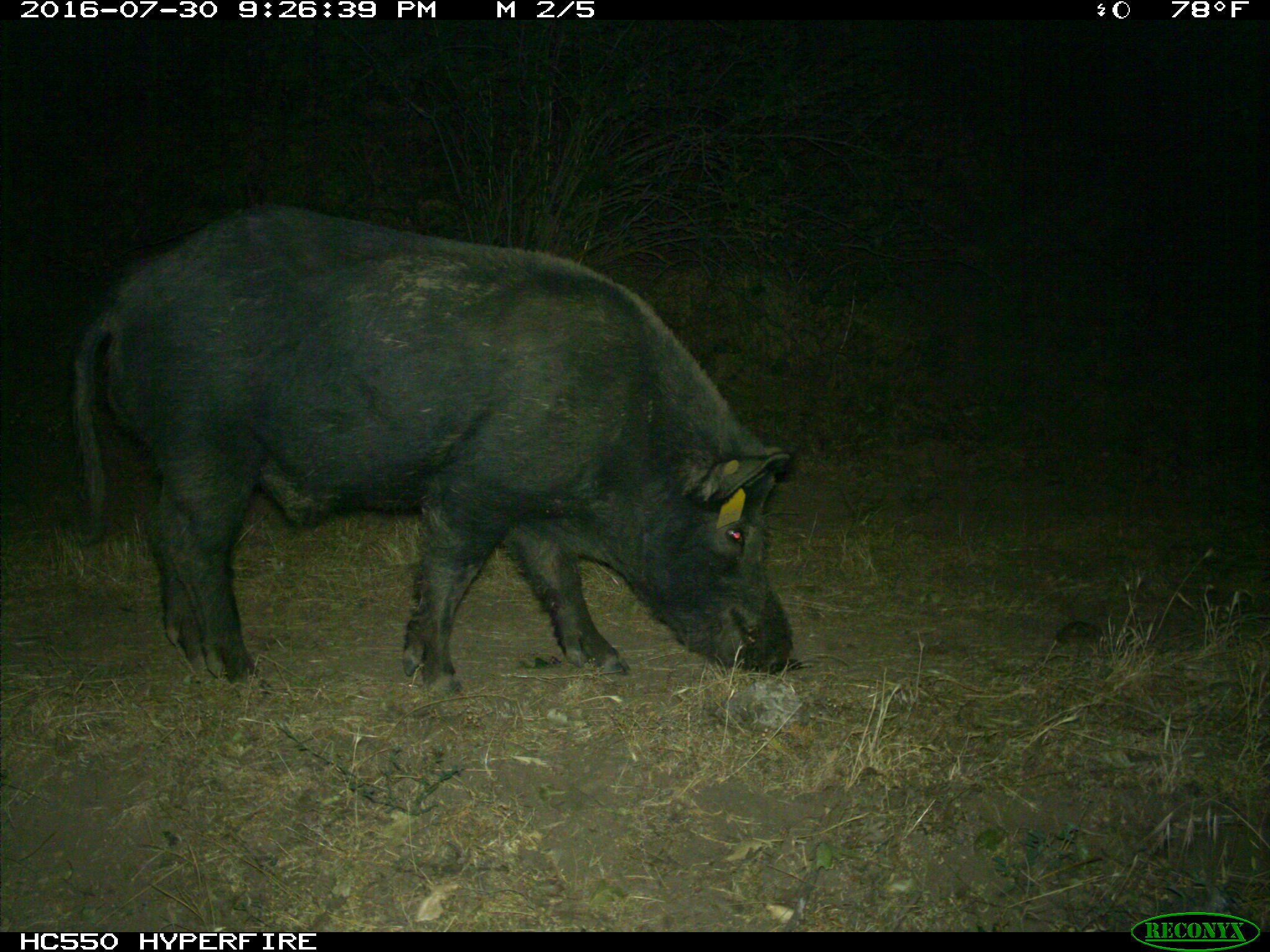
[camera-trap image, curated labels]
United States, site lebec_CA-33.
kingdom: Animalia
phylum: Chordata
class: Mammalia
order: Artiodactyla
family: Suidae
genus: Sus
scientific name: Sus scrofa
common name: wild boar